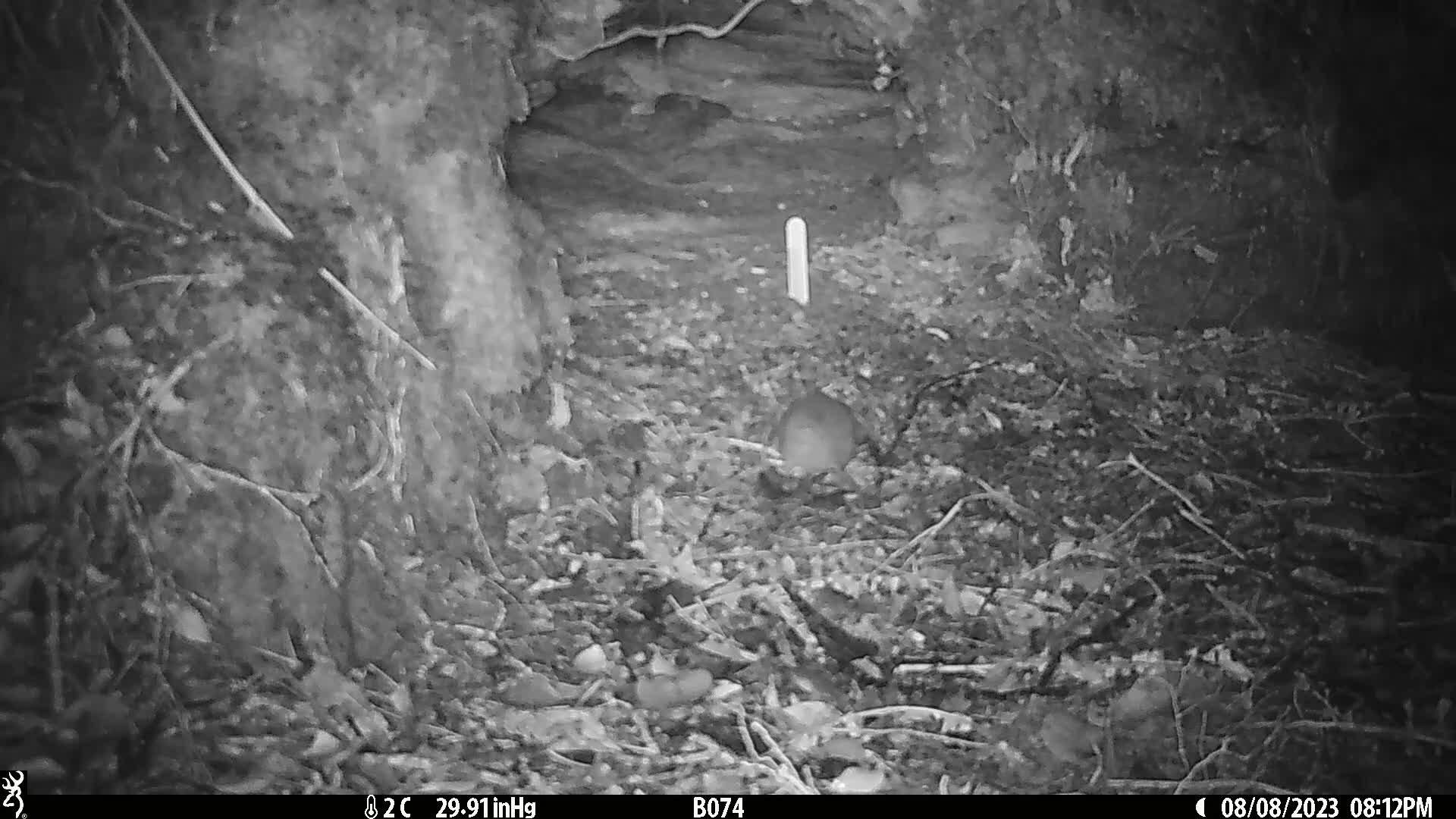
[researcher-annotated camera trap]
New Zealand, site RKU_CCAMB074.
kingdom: Animalia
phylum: Chordata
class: Mammalia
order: Rodentia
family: Muridae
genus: Rattus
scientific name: Rattus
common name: rat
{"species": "rat (Rattus)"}